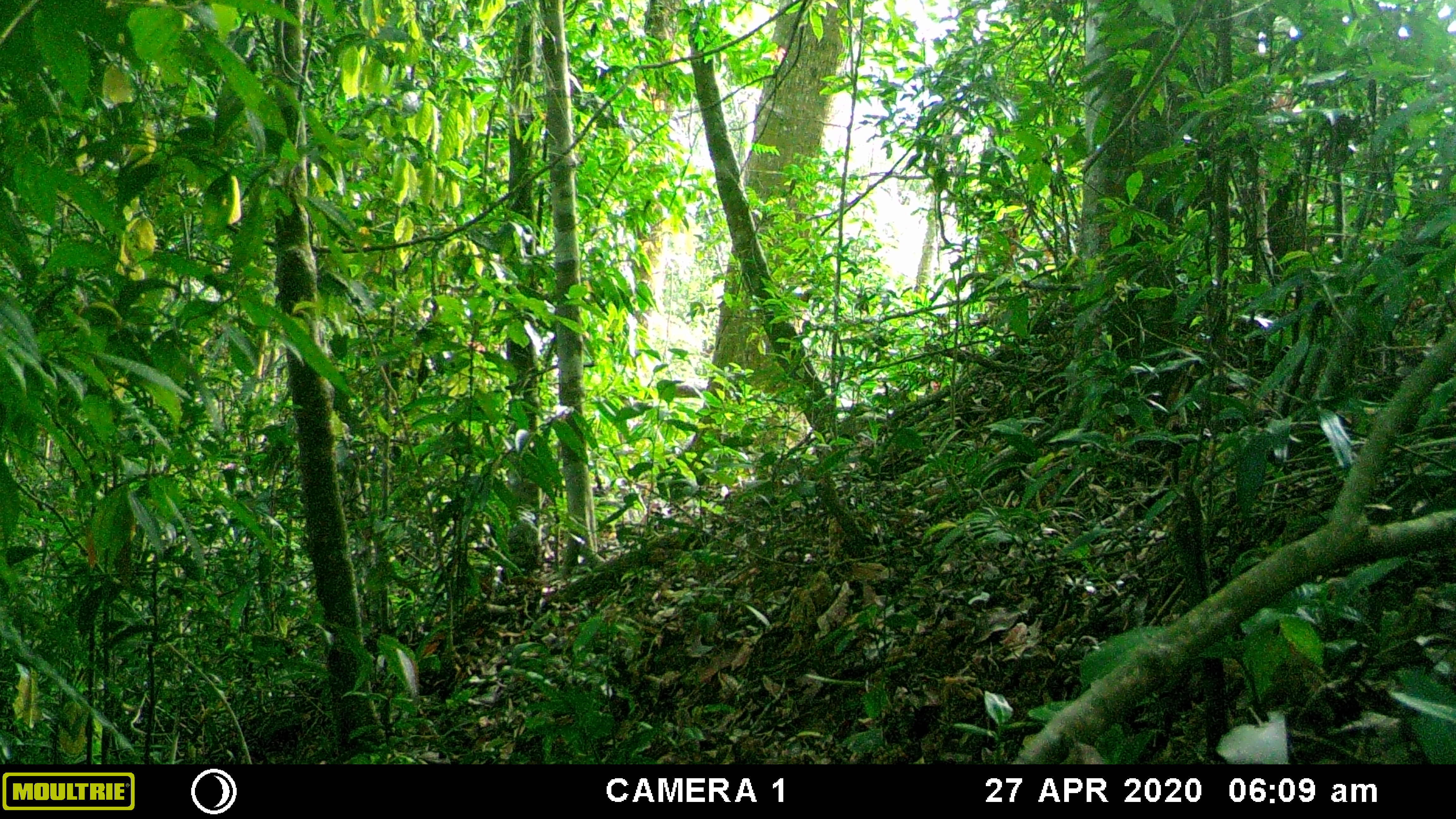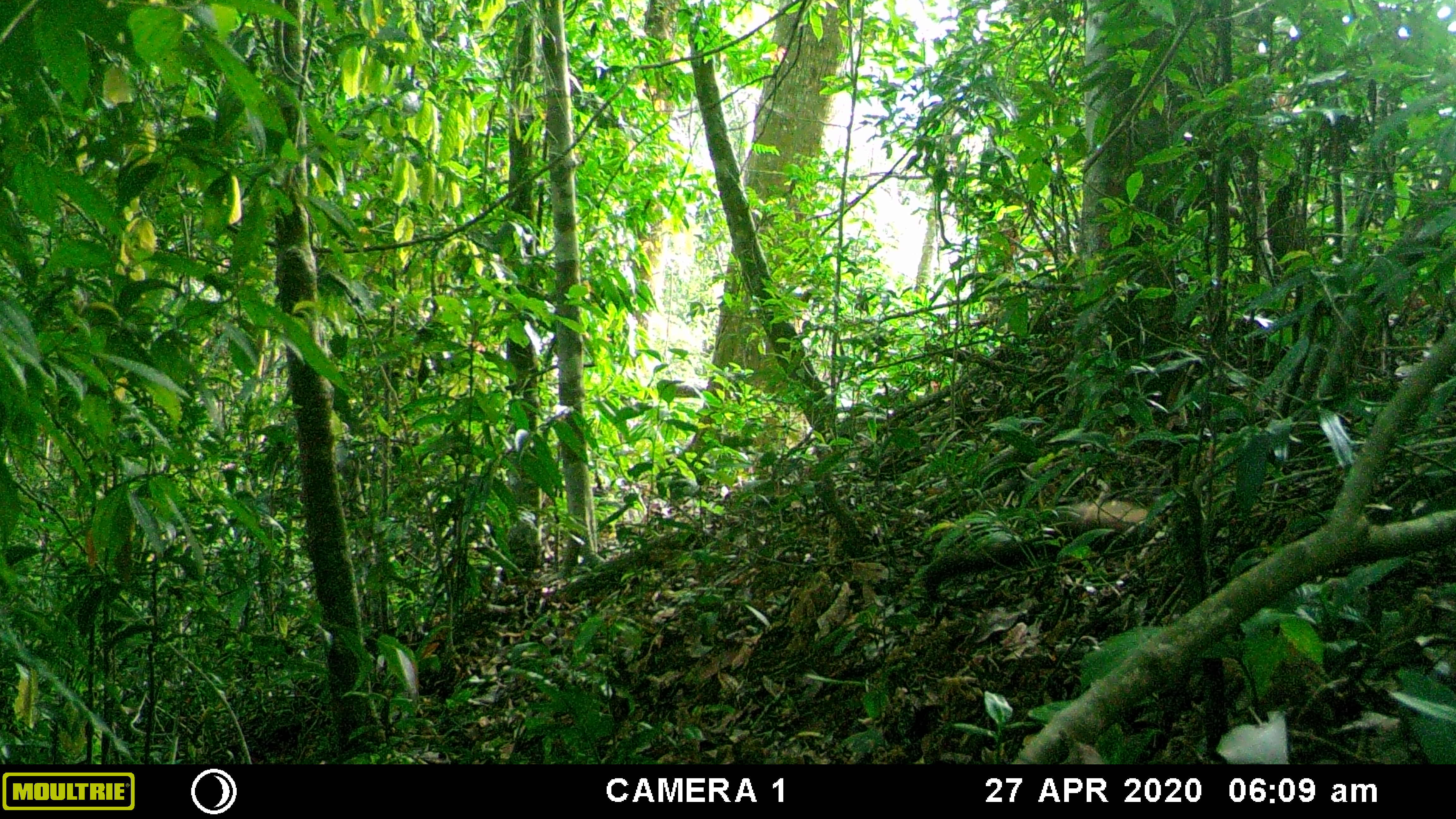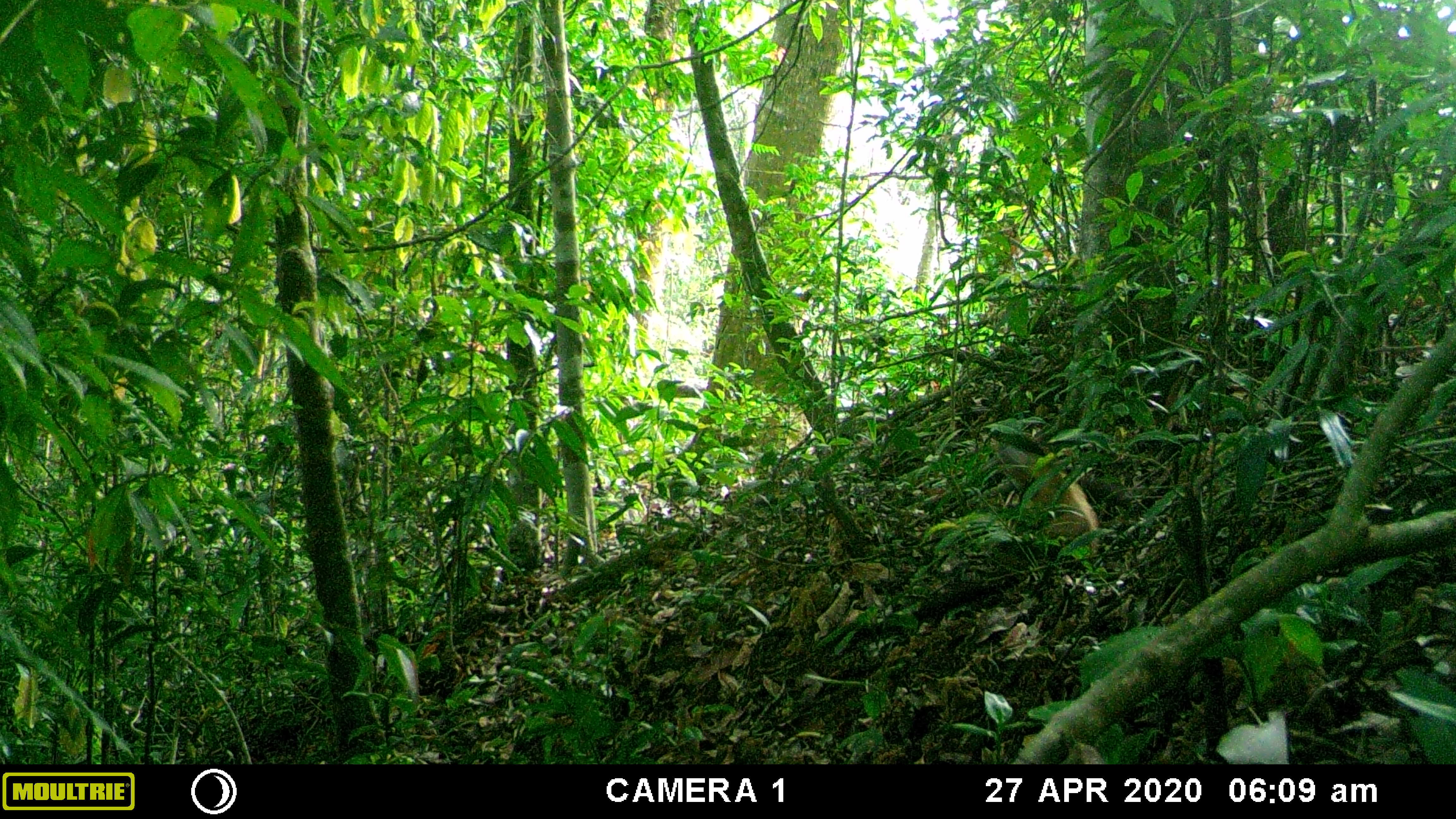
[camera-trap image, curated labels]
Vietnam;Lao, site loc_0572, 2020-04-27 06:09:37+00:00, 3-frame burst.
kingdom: Animalia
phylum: Chordata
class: Mammalia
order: Carnivora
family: Mustelidae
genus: Martes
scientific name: Martes flavigula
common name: yellow-throated marten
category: yellow throated marten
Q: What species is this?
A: Yellow throated marten (yellow-throated marten) (Martes flavigula).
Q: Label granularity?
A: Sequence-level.